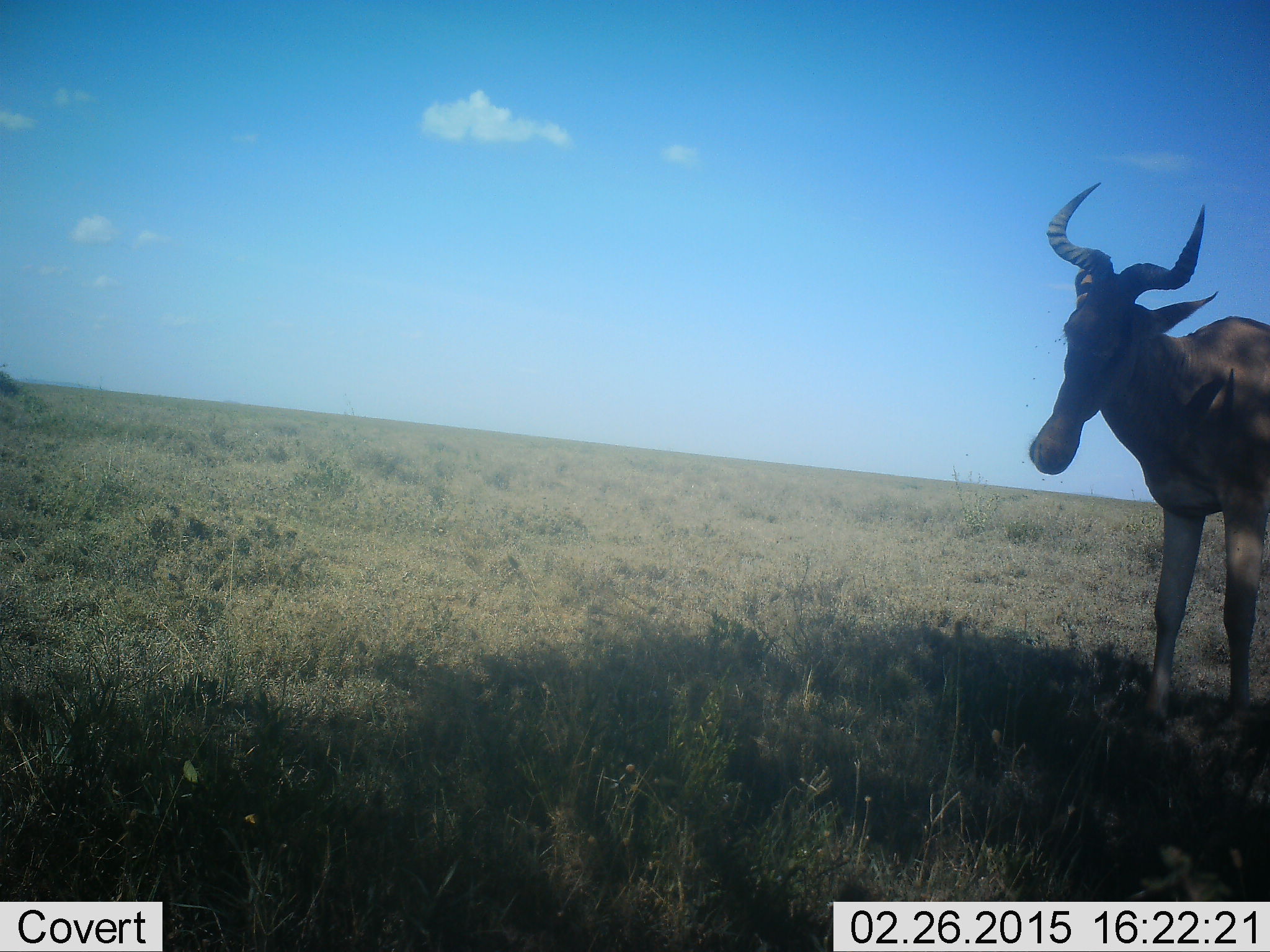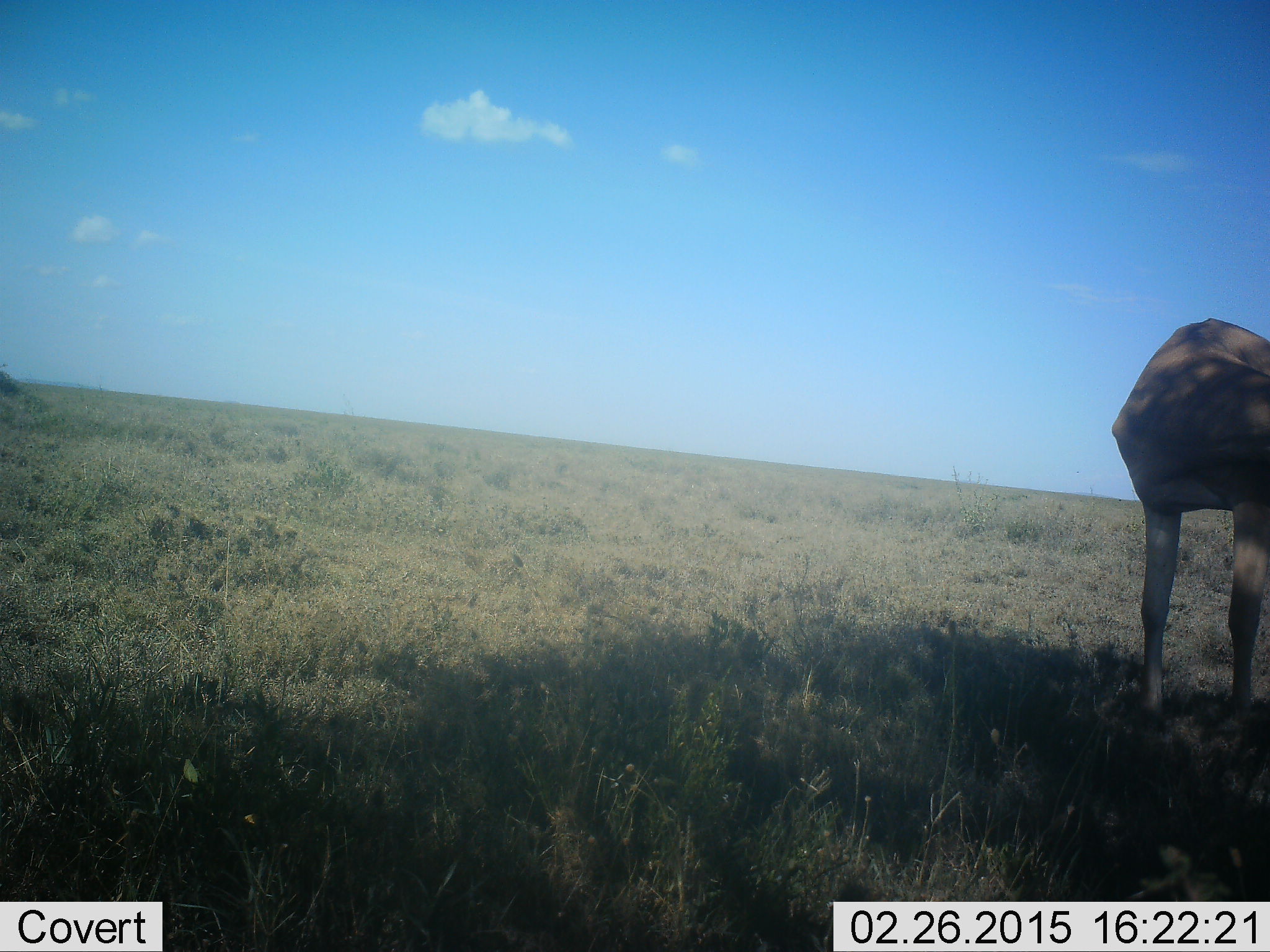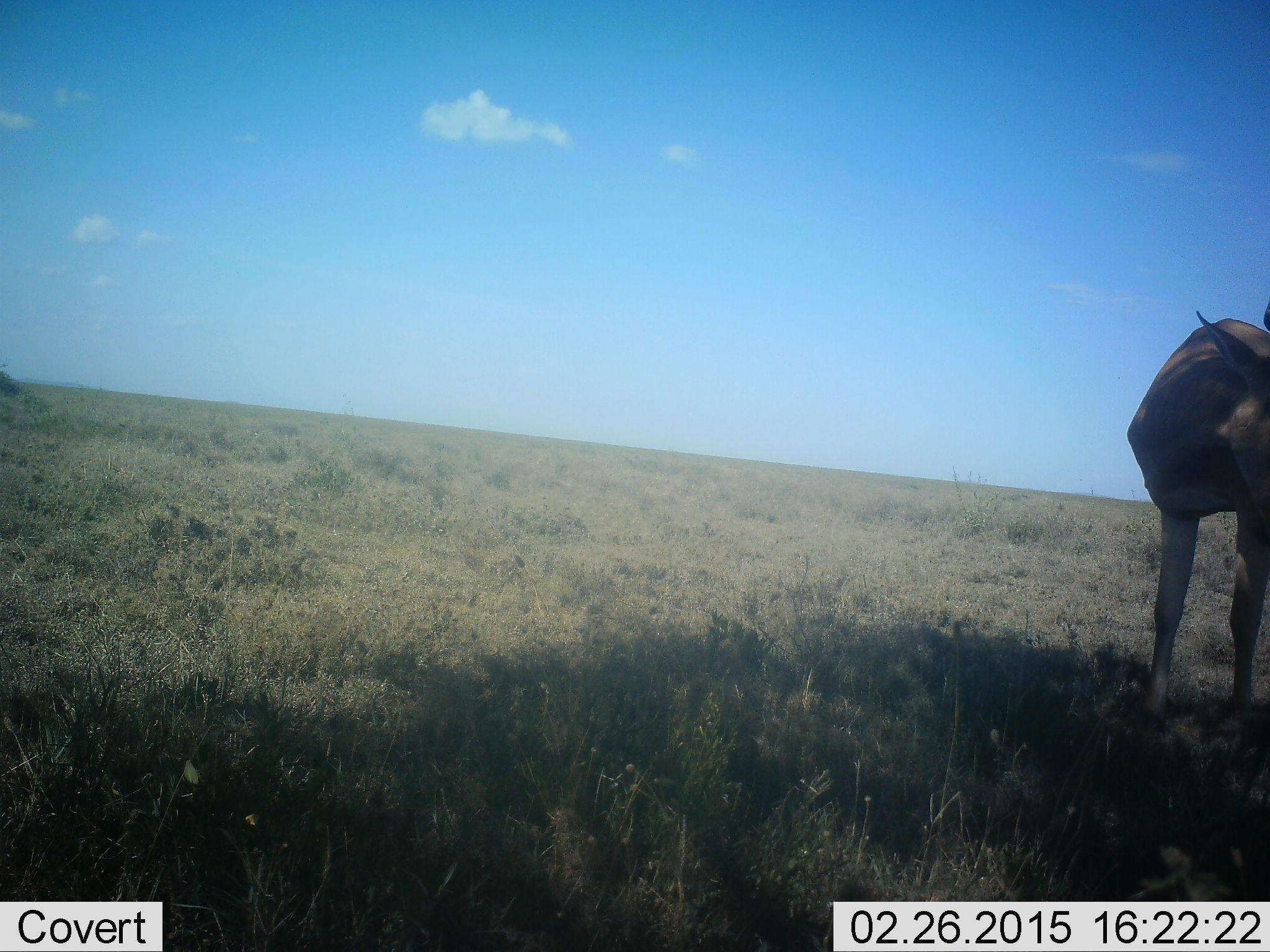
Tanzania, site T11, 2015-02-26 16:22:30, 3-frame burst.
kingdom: Animalia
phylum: Chordata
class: Mammalia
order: Artiodactyla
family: Bovidae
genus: Alcelaphus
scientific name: Alcelaphus buselaphus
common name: hartebeest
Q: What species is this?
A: Hartebeest (Alcelaphus buselaphus).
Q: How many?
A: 1.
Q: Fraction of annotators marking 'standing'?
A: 100%.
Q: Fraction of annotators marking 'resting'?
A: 0%.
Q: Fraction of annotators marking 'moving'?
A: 0%.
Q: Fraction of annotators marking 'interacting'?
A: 0%.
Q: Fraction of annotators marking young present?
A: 0%.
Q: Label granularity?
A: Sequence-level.